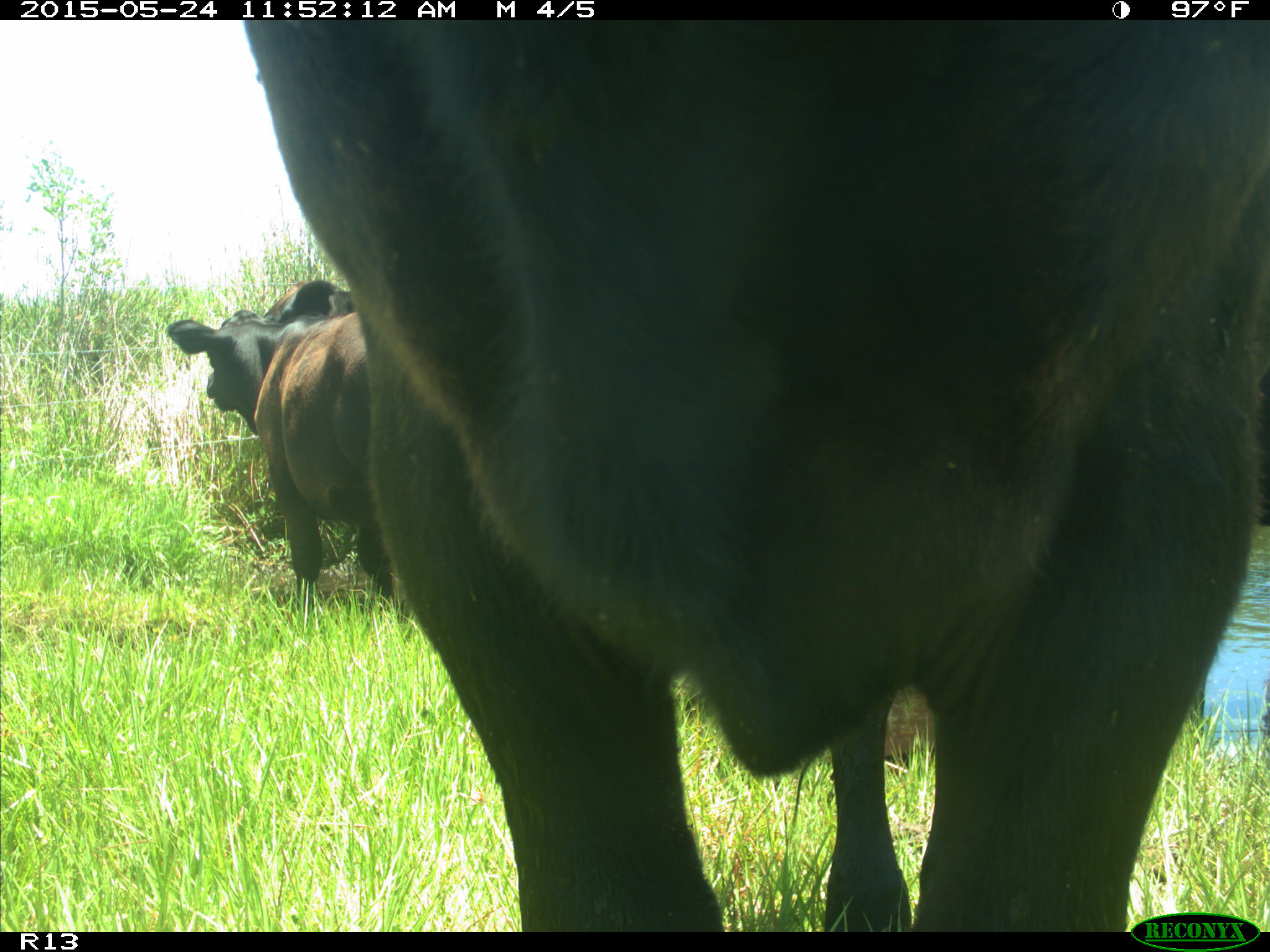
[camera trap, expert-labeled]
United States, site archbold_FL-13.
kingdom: Animalia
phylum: Chordata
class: Mammalia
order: Artiodactyla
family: Bovidae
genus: Bos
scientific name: Bos taurus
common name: domestic cow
Bos taurus (domestic cow).